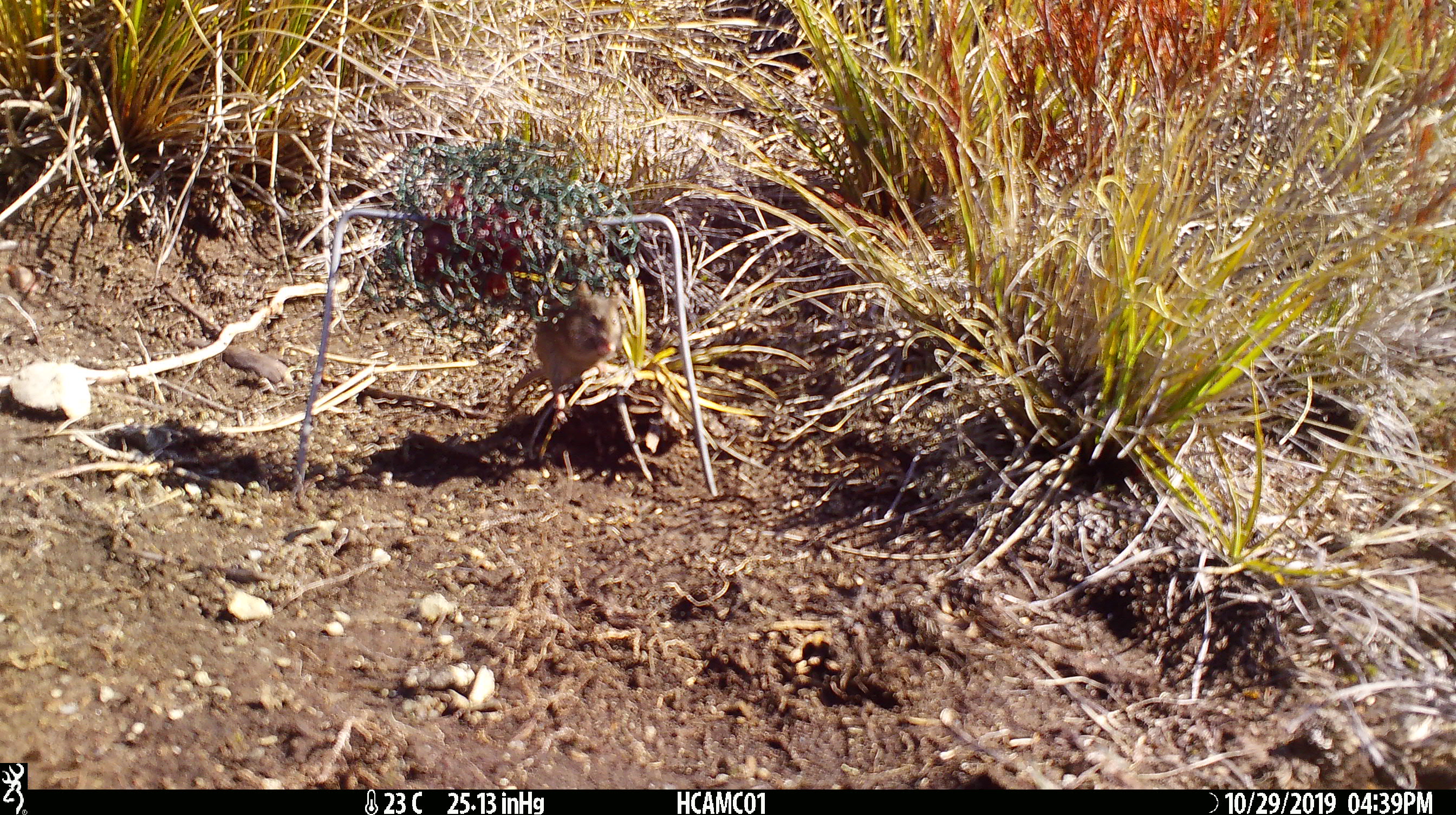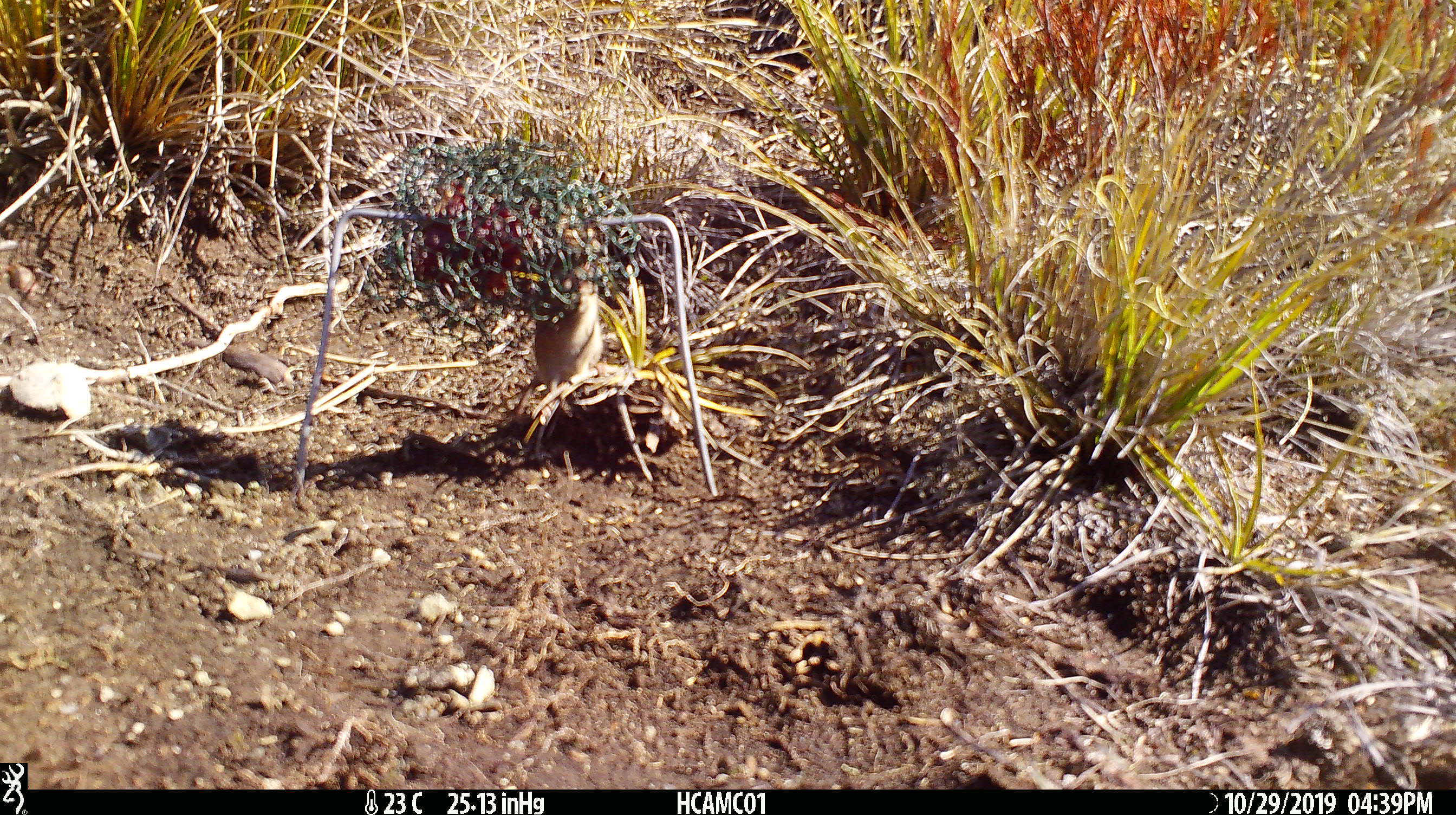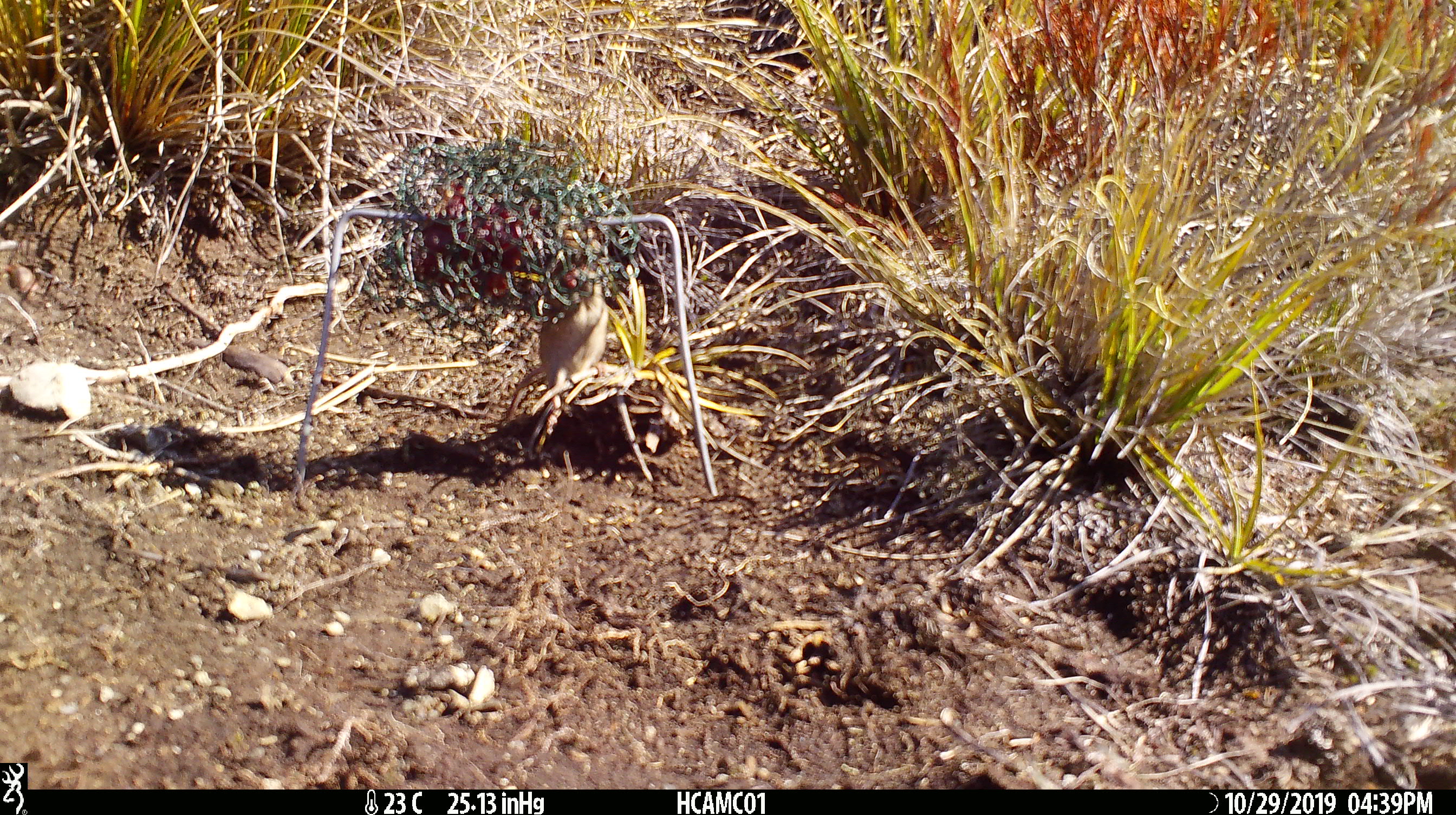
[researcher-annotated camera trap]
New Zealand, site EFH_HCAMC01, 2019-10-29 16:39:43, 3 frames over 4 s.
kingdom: Animalia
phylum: Chordata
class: Mammalia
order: Rodentia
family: Muridae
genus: Mus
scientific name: Mus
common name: mouse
Mouse (Mus).